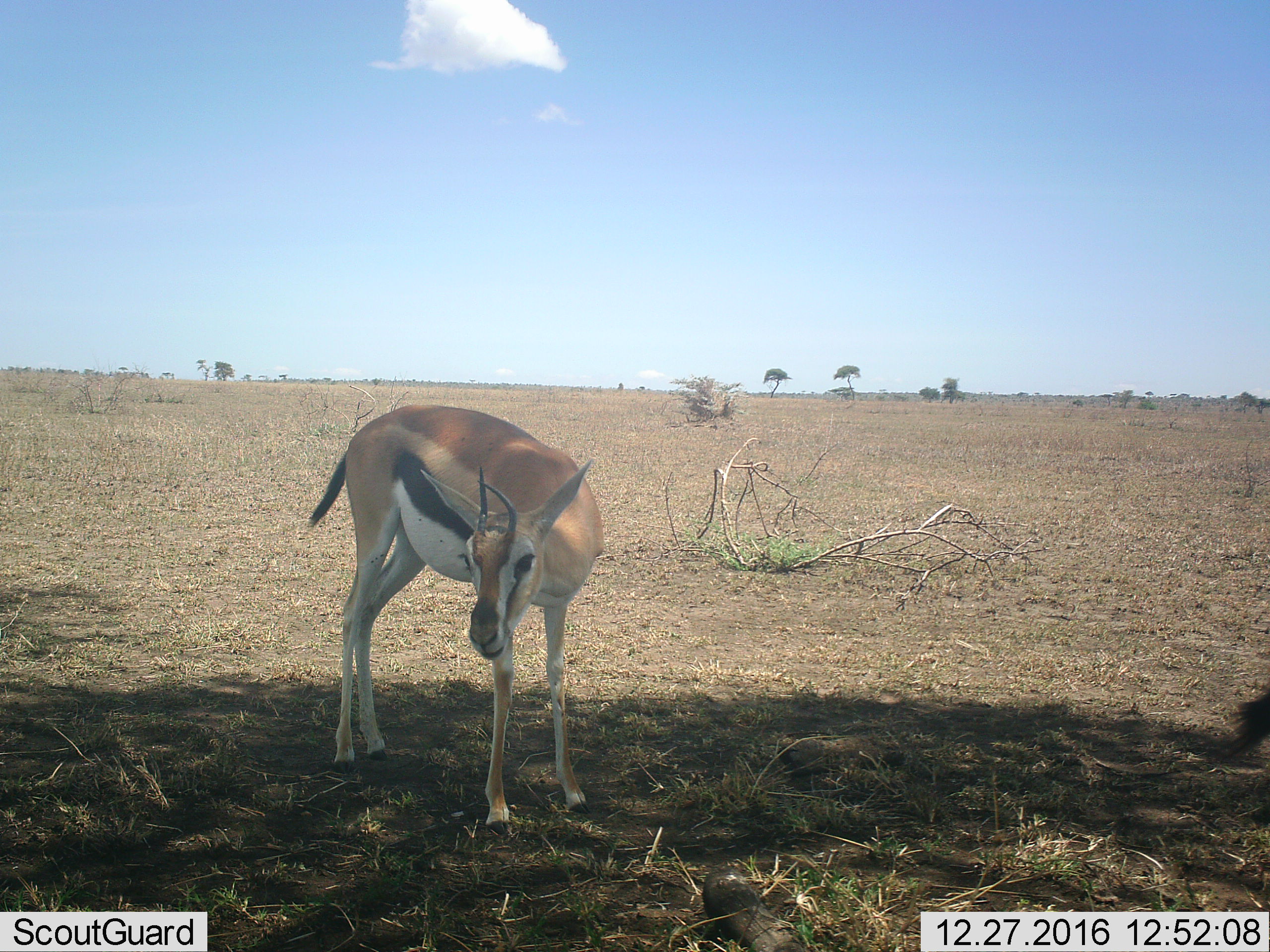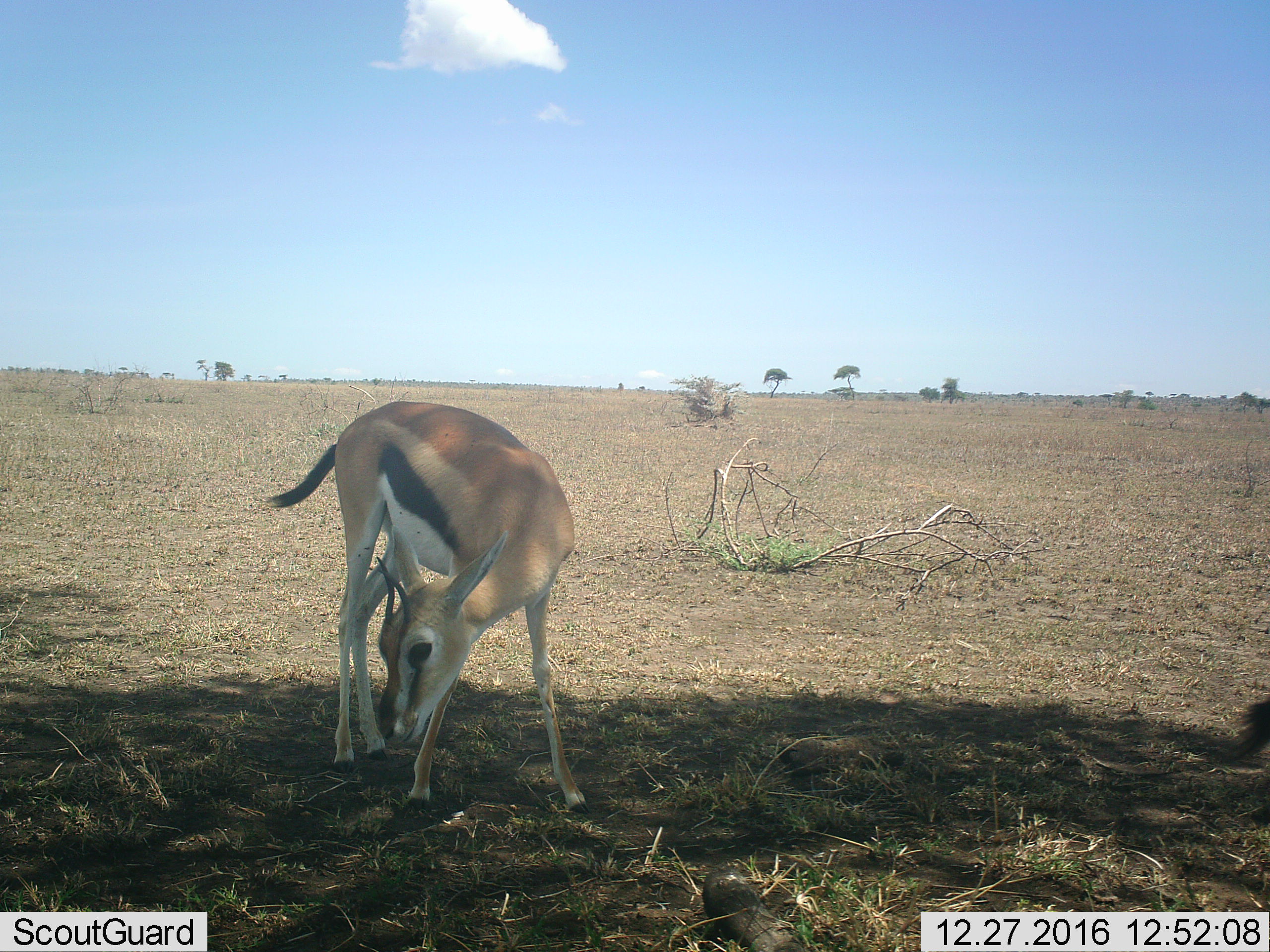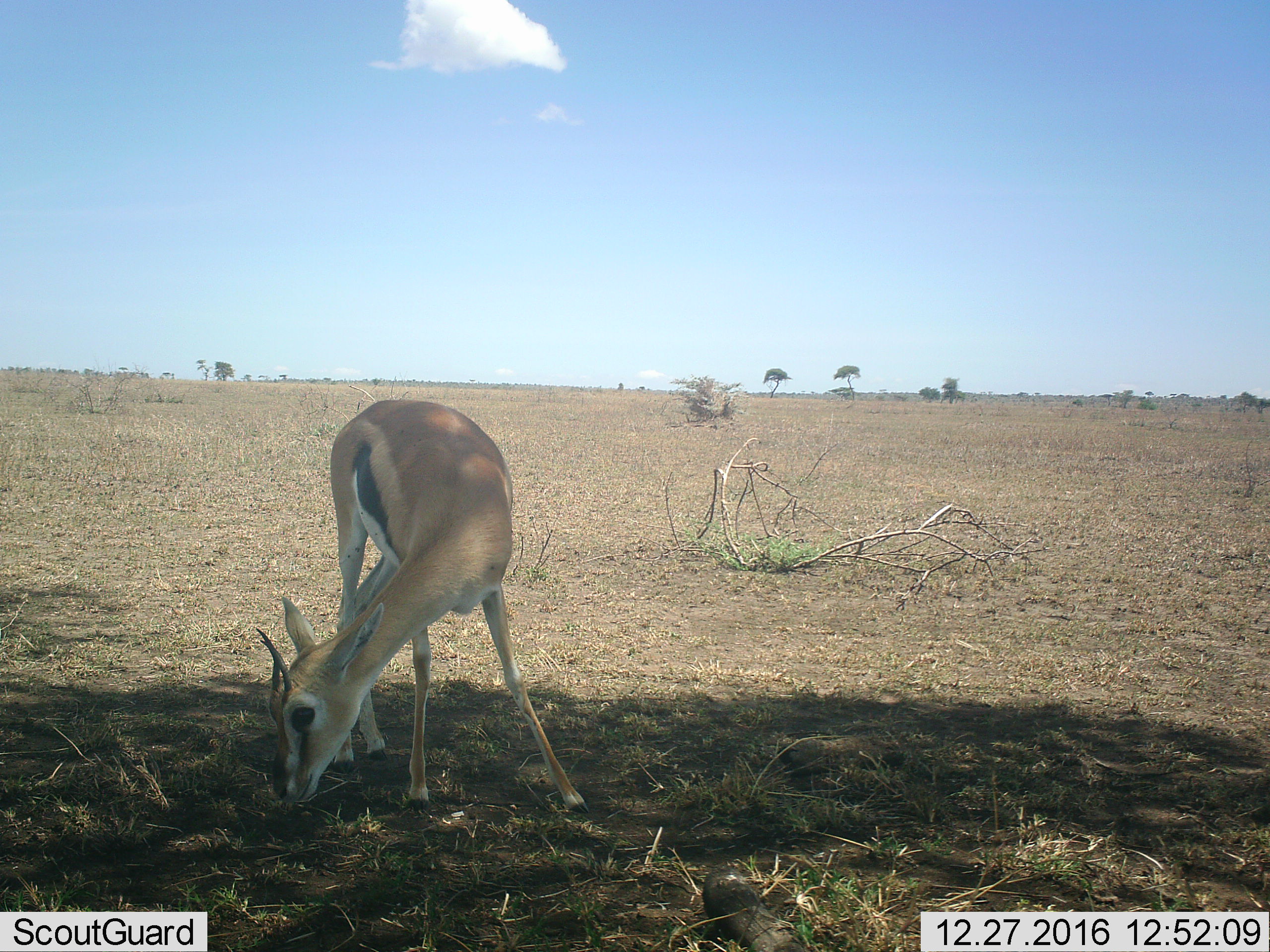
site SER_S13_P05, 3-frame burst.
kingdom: Animalia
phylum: Chordata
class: Mammalia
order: Artiodactyla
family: Bovidae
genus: Eudorcas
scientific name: Eudorcas thomsonii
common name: thomson's gazelle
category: gazellethomsons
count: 1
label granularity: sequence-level